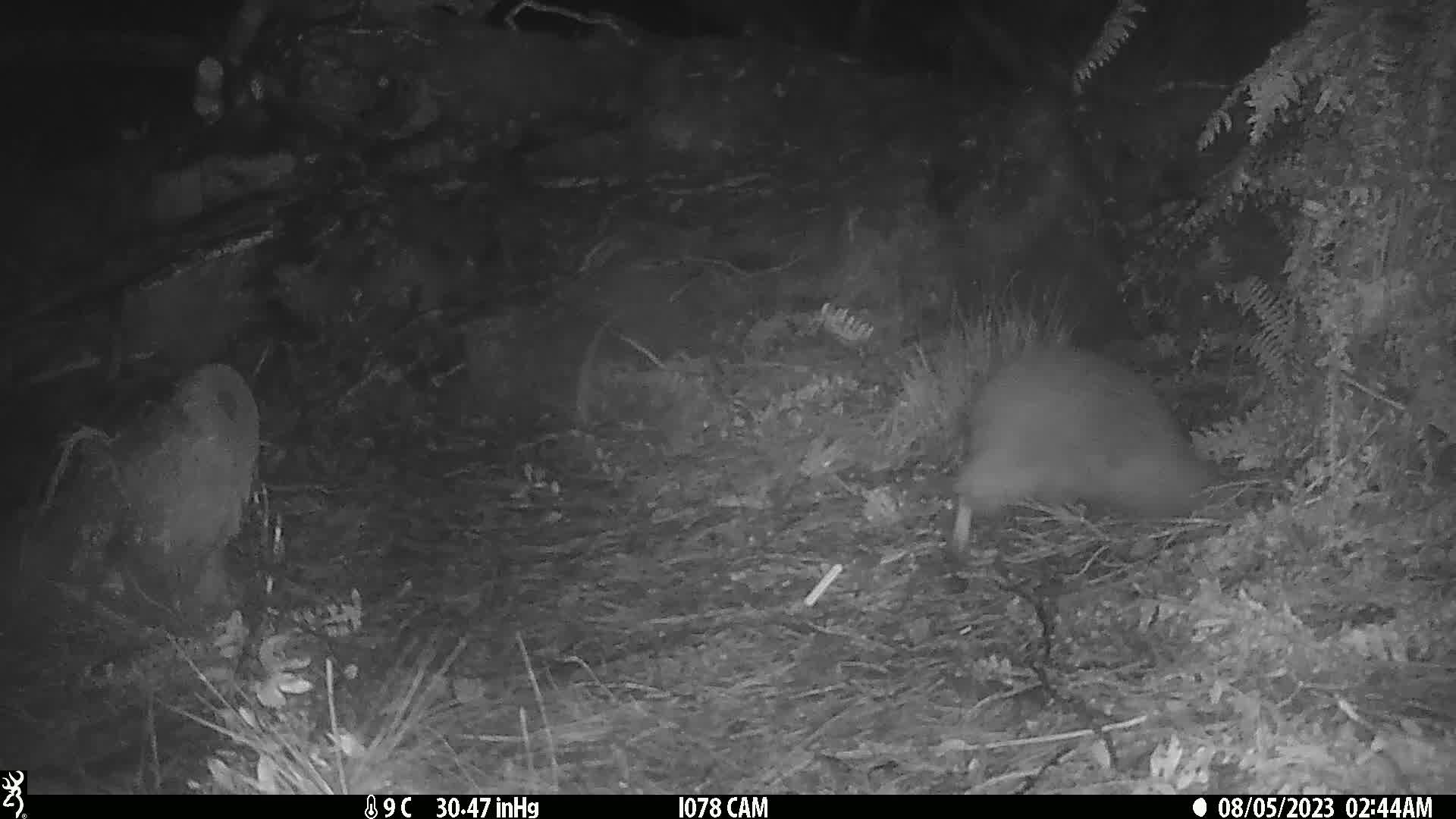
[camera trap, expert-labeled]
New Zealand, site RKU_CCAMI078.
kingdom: Animalia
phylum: Chordata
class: Aves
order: Apterygiformes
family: Apterygidae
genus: Apteryx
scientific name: Apteryx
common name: kiwi